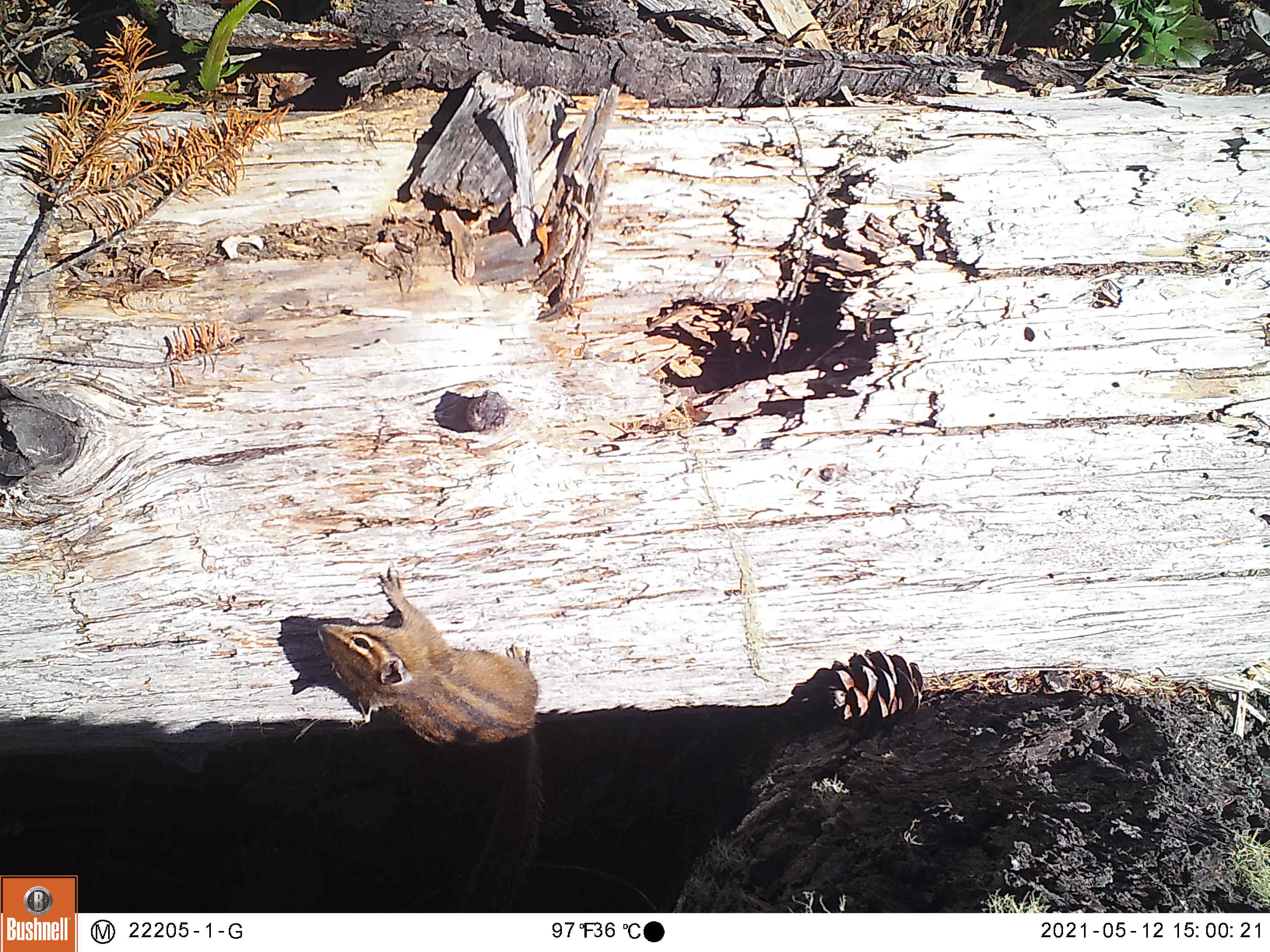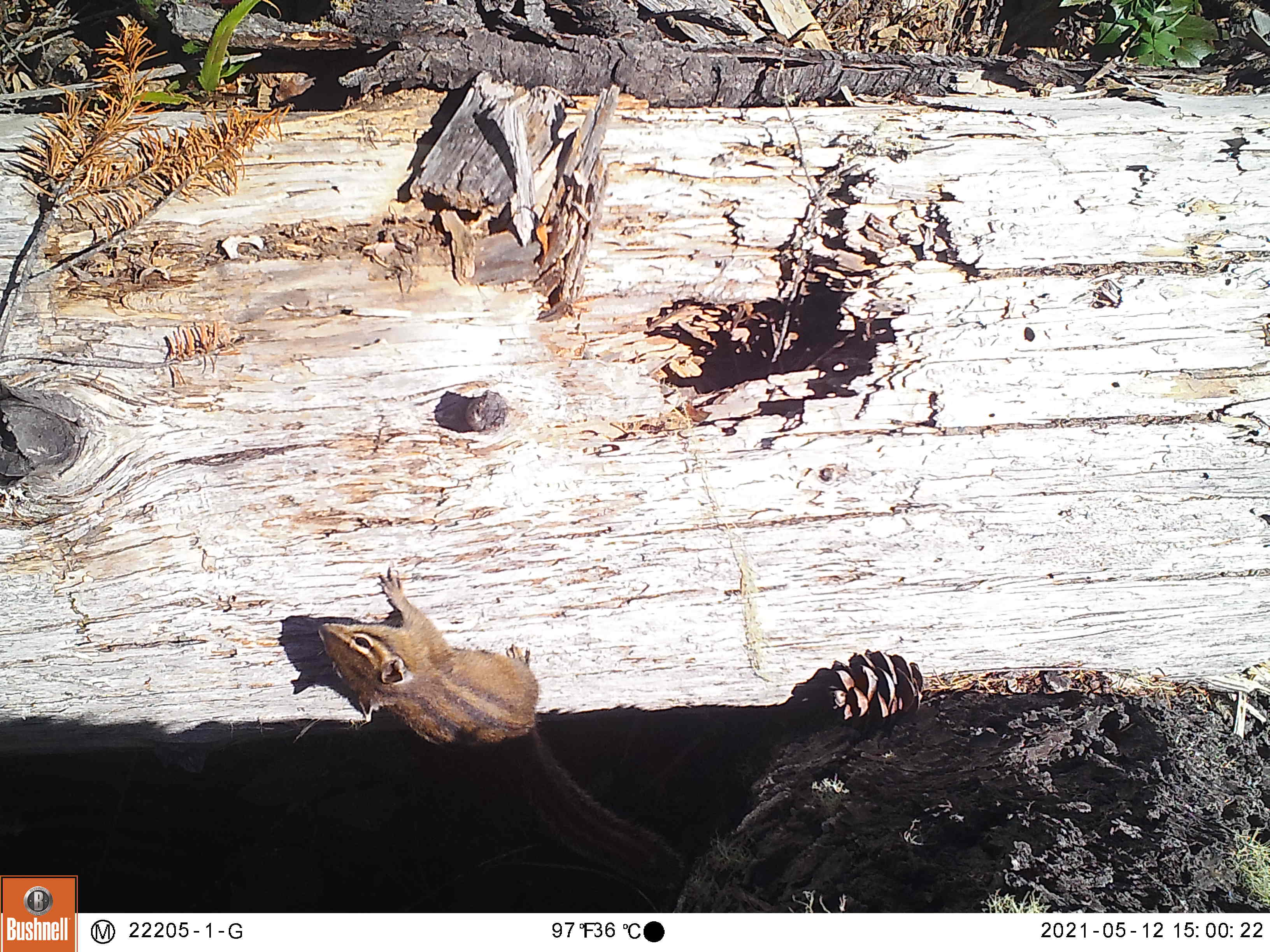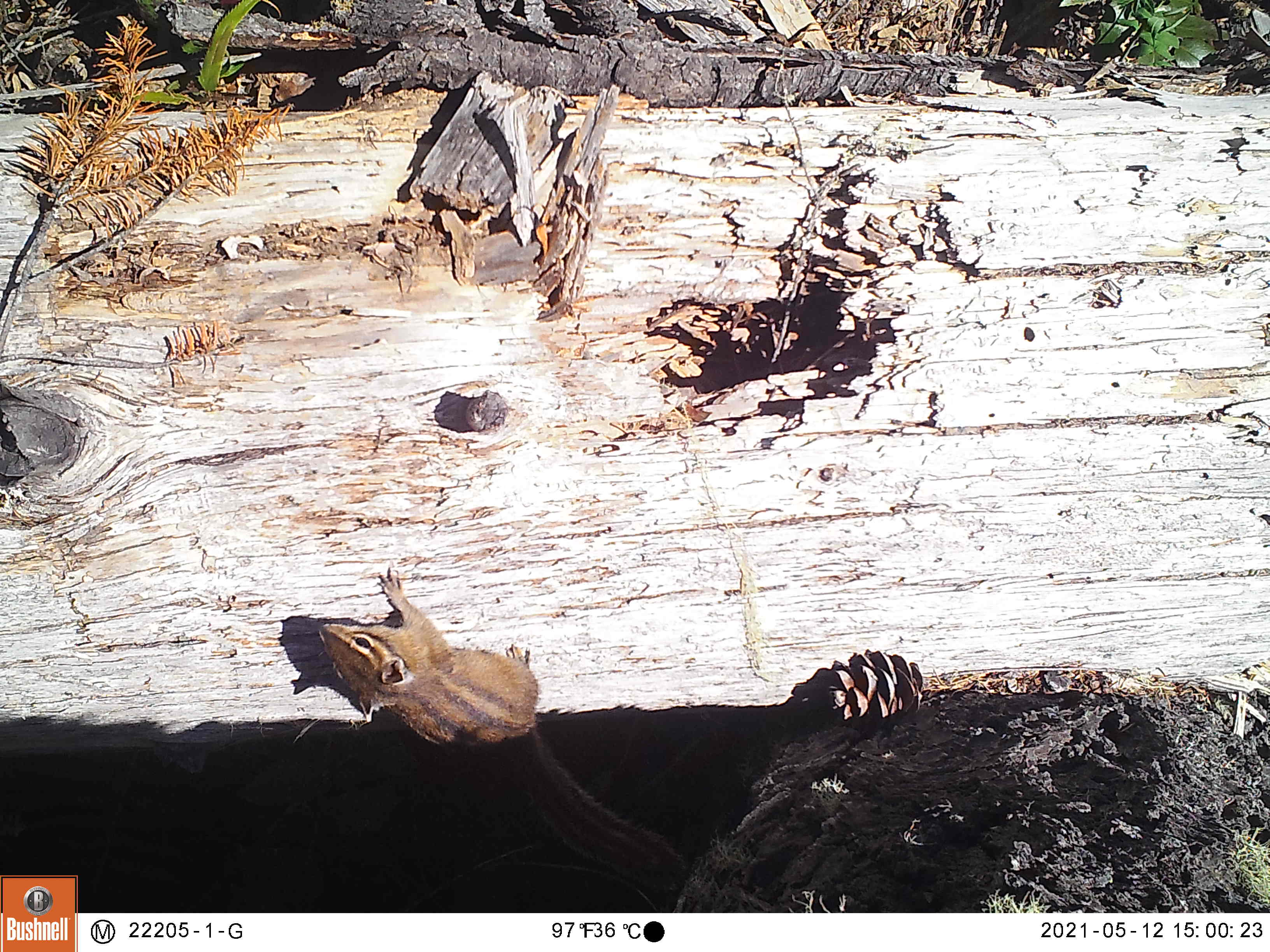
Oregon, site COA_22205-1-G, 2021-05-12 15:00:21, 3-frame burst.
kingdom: Animalia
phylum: Chordata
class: Mammalia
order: Rodentia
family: Sciuridae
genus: Neotamias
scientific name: Neotamias townsendii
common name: townsend's chipmunk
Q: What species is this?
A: Townsend's chipmunk (Neotamias townsendii).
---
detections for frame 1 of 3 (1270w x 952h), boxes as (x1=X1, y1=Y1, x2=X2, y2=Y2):
townsend's chipmunk: (x1=291, y1=557, x2=562, y2=913)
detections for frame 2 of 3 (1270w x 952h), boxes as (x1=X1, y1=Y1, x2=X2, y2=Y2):
townsend's chipmunk: (x1=293, y1=550, x2=708, y2=910)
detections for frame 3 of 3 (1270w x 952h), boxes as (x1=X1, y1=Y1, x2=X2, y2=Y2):
townsend's chipmunk: (x1=288, y1=549, x2=705, y2=904)